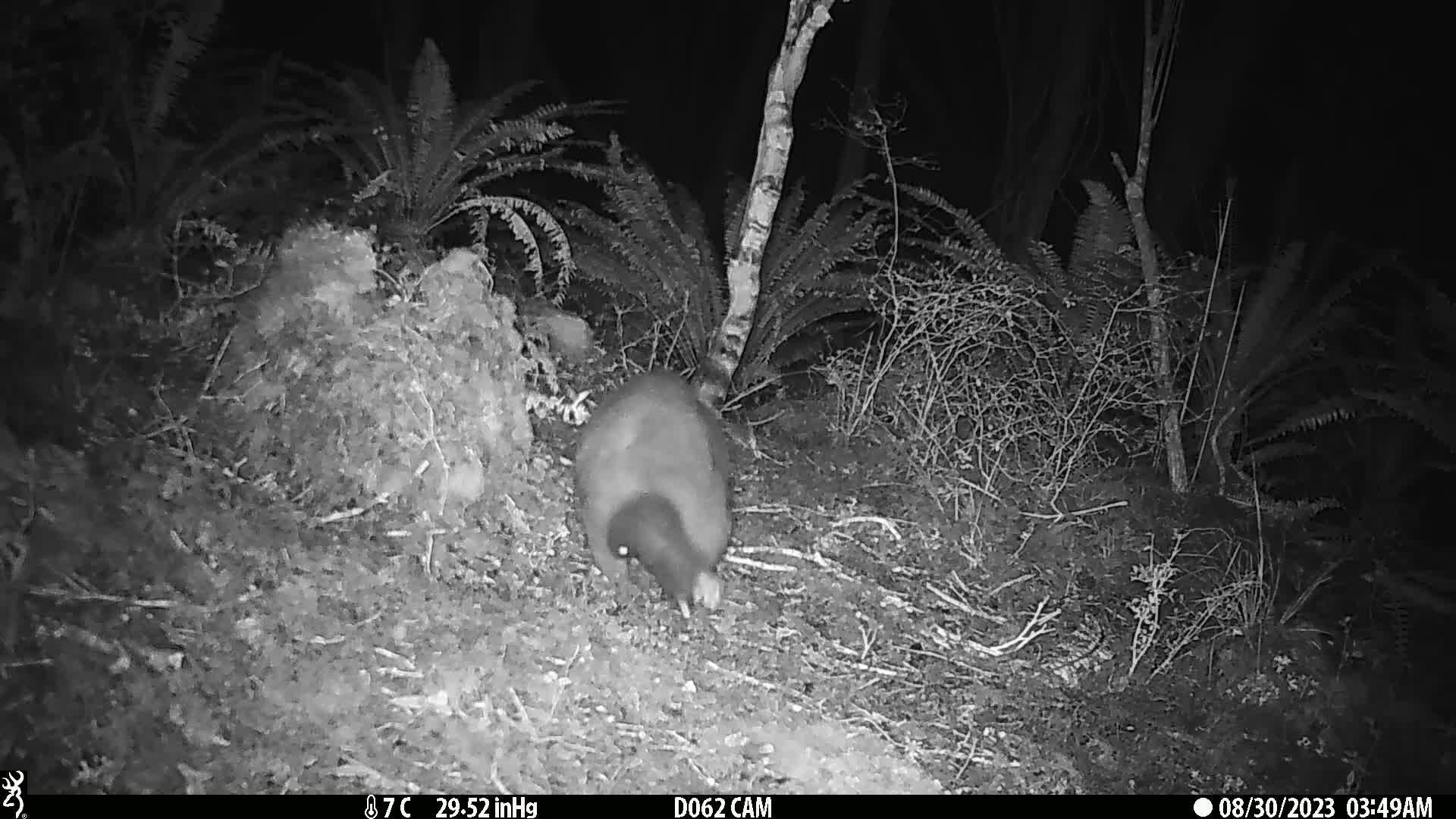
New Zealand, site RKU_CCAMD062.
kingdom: Animalia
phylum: Chordata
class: Mammalia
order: Diprotodontia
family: Phalangeridae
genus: Trichosurus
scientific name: Trichosurus vulpecula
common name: common brushtail possum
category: possum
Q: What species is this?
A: Possum (common brushtail possum) (Trichosurus vulpecula).